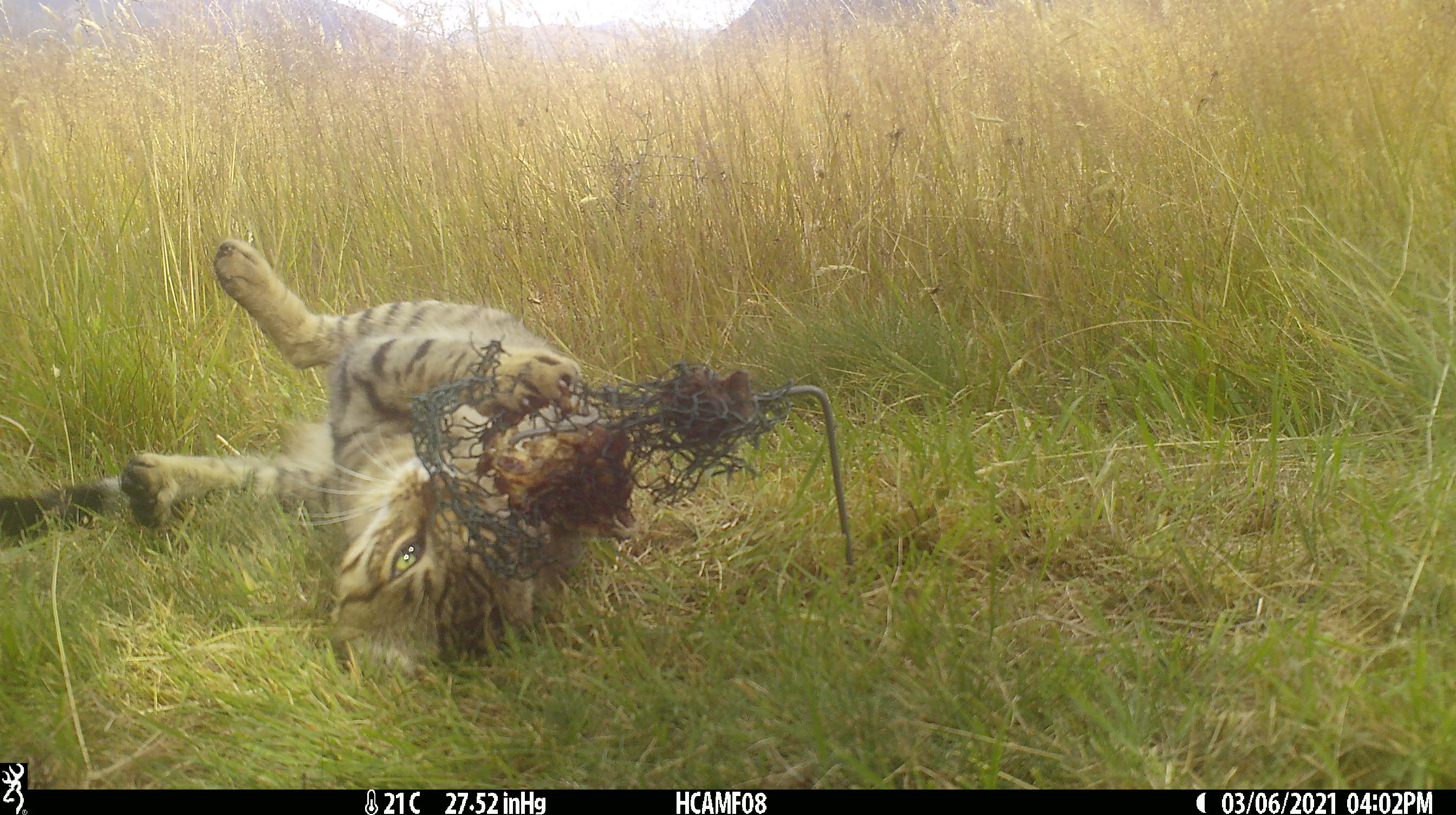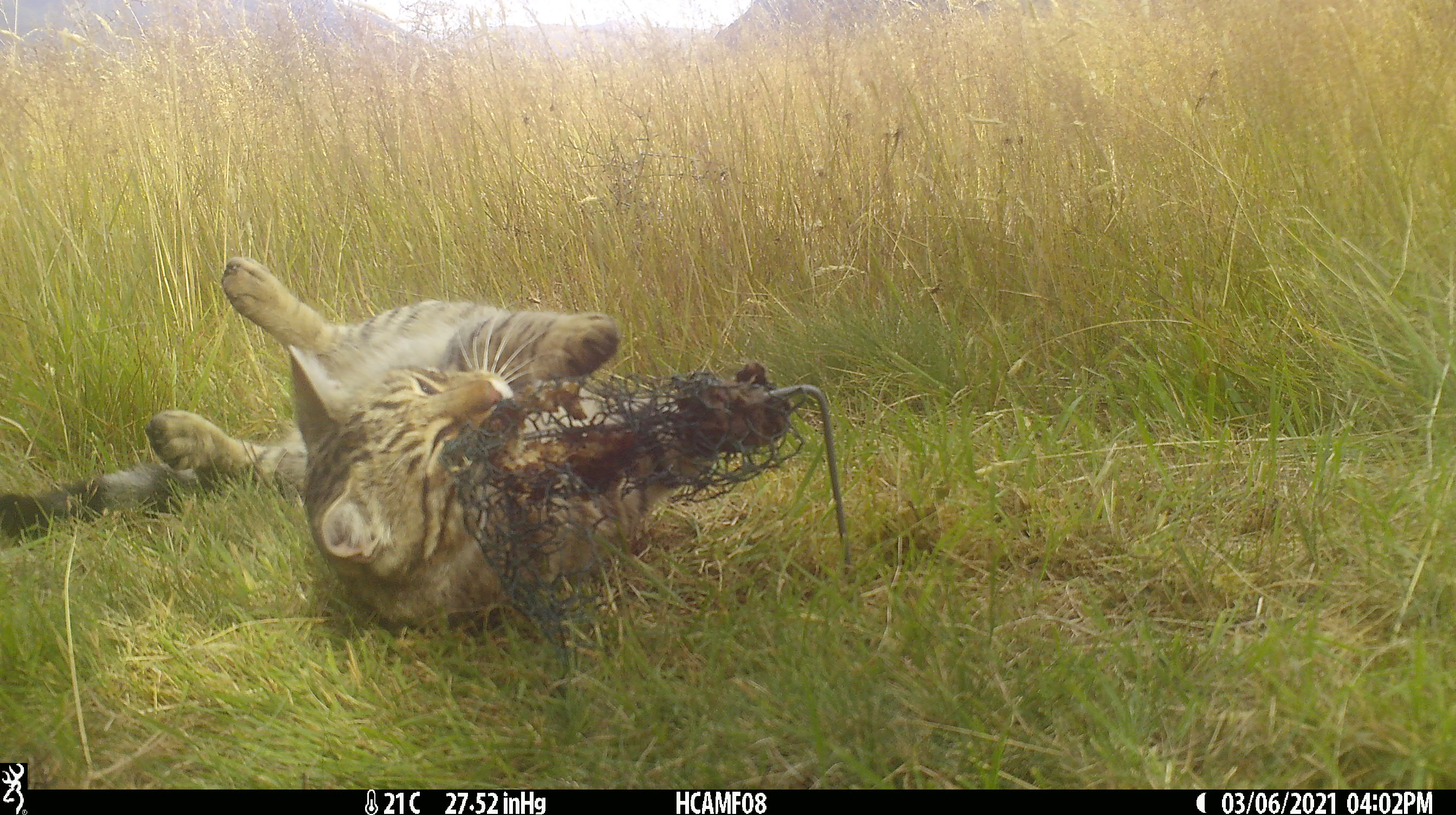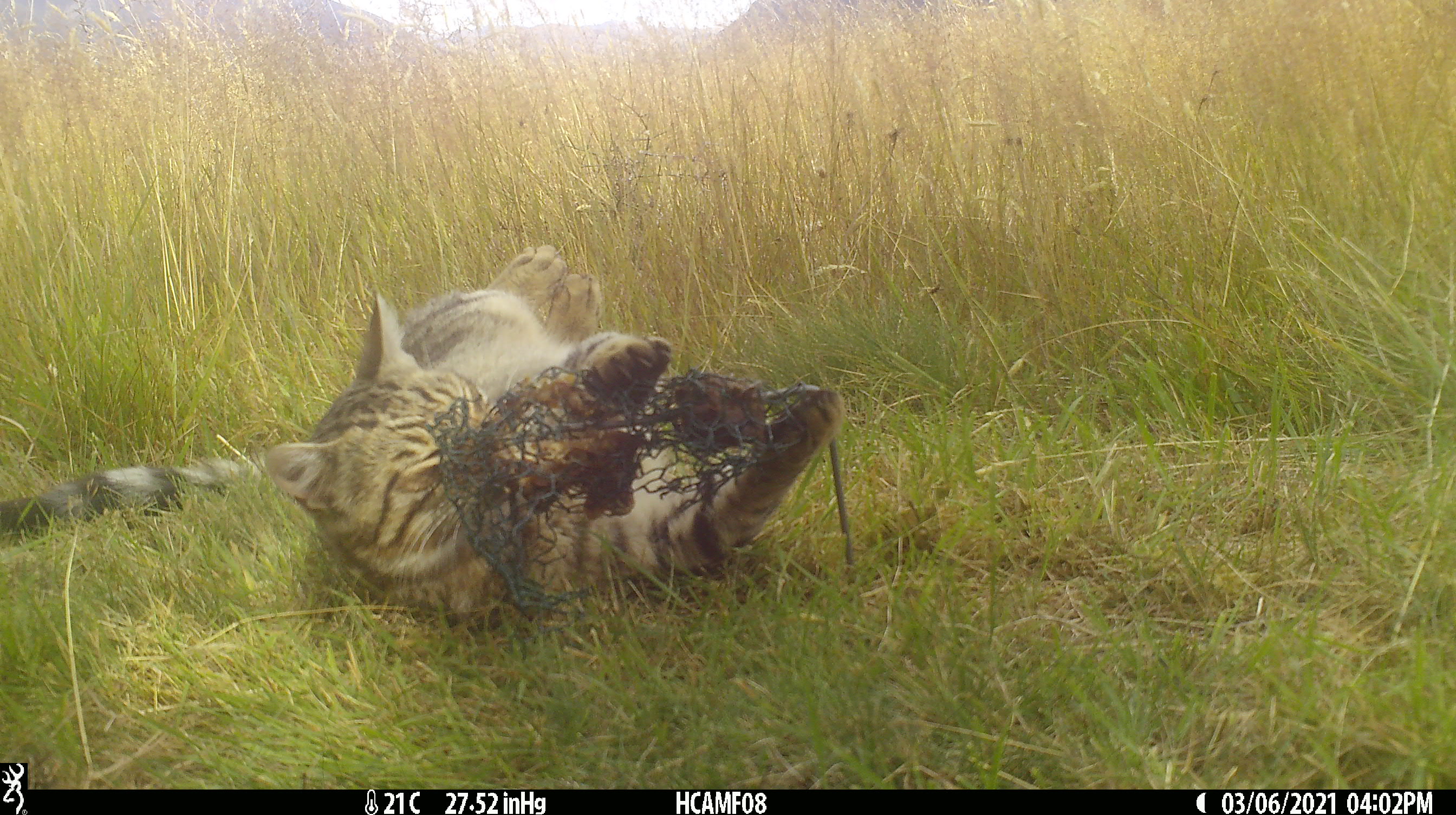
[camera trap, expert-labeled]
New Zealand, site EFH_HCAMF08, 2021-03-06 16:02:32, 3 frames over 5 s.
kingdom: Animalia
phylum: Chordata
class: Mammalia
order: Carnivora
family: Felidae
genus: Felis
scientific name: Felis catus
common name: domestic cat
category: cat